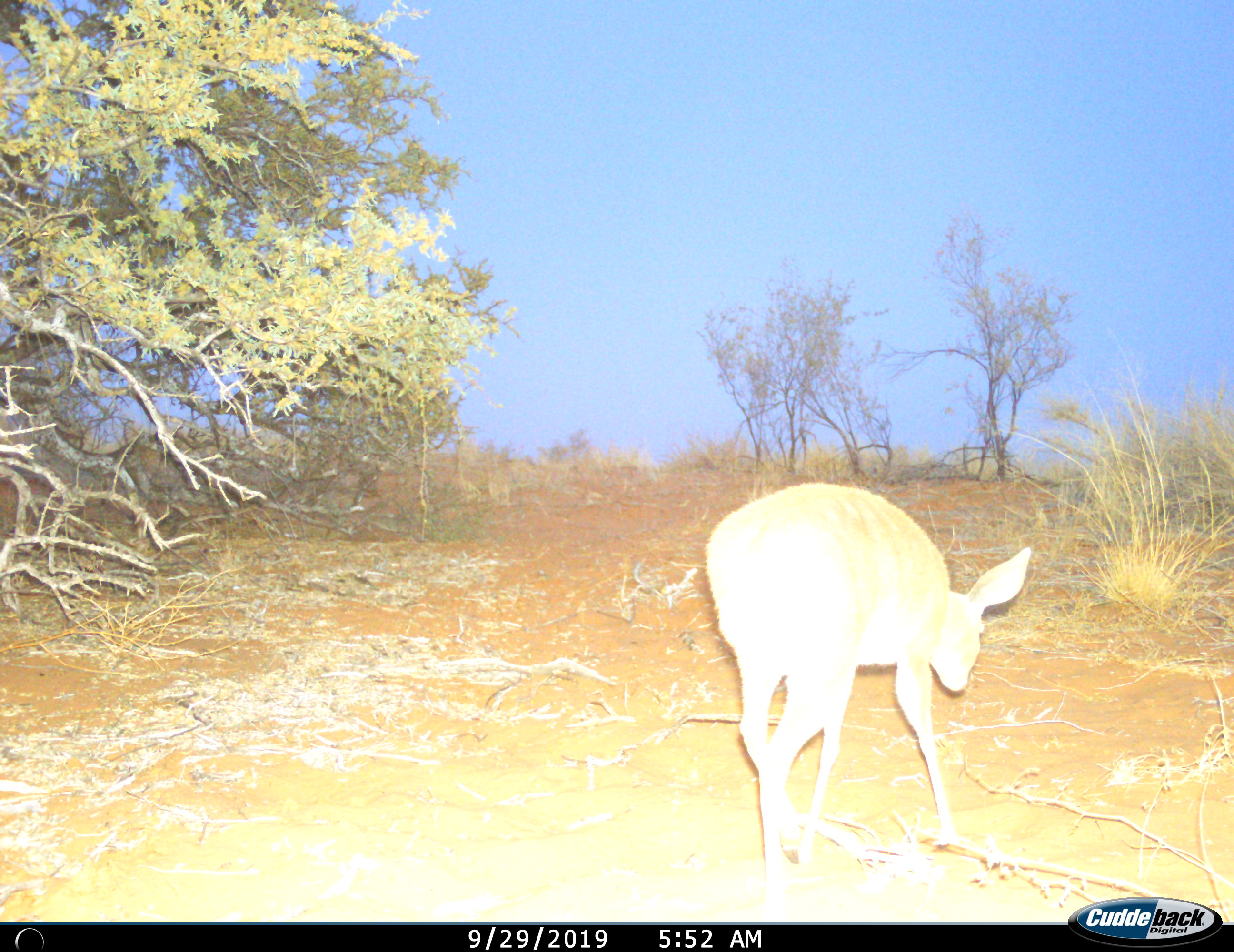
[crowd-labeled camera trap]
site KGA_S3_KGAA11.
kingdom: Animalia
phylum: Chordata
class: Mammalia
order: Artiodactyla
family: Bovidae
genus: Raphicerus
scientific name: Raphicerus campestris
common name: steenbok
Steenbok (Raphicerus campestris), count 1. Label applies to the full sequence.